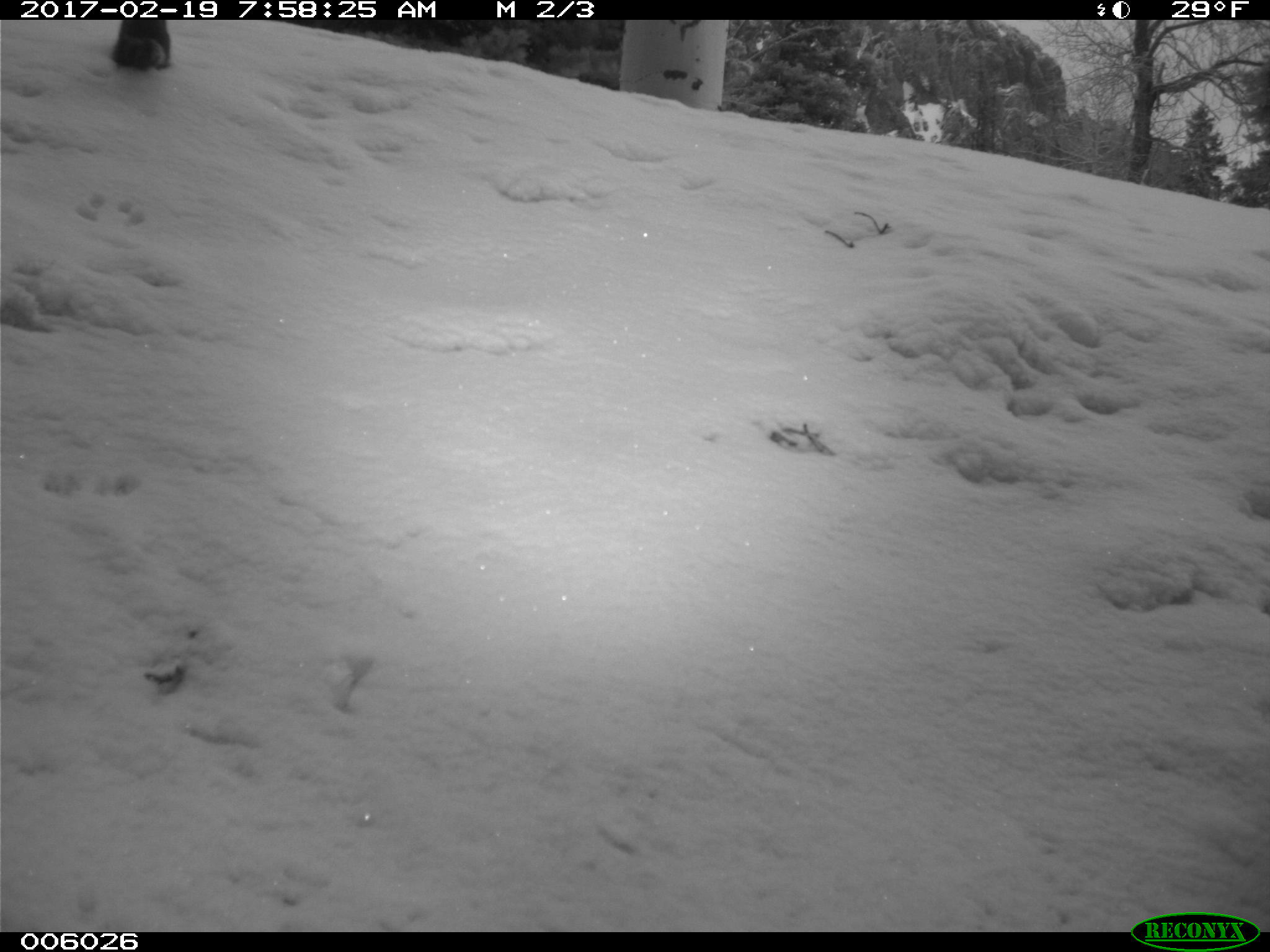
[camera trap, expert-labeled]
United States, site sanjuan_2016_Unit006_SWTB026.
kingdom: Animalia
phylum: Chordata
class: Mammalia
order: Rodentia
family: Sciuridae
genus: Tamiasciurus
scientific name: Tamiasciurus hudsonicus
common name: american red squirrel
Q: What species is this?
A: Tamiasciurus hudsonicus (american red squirrel).